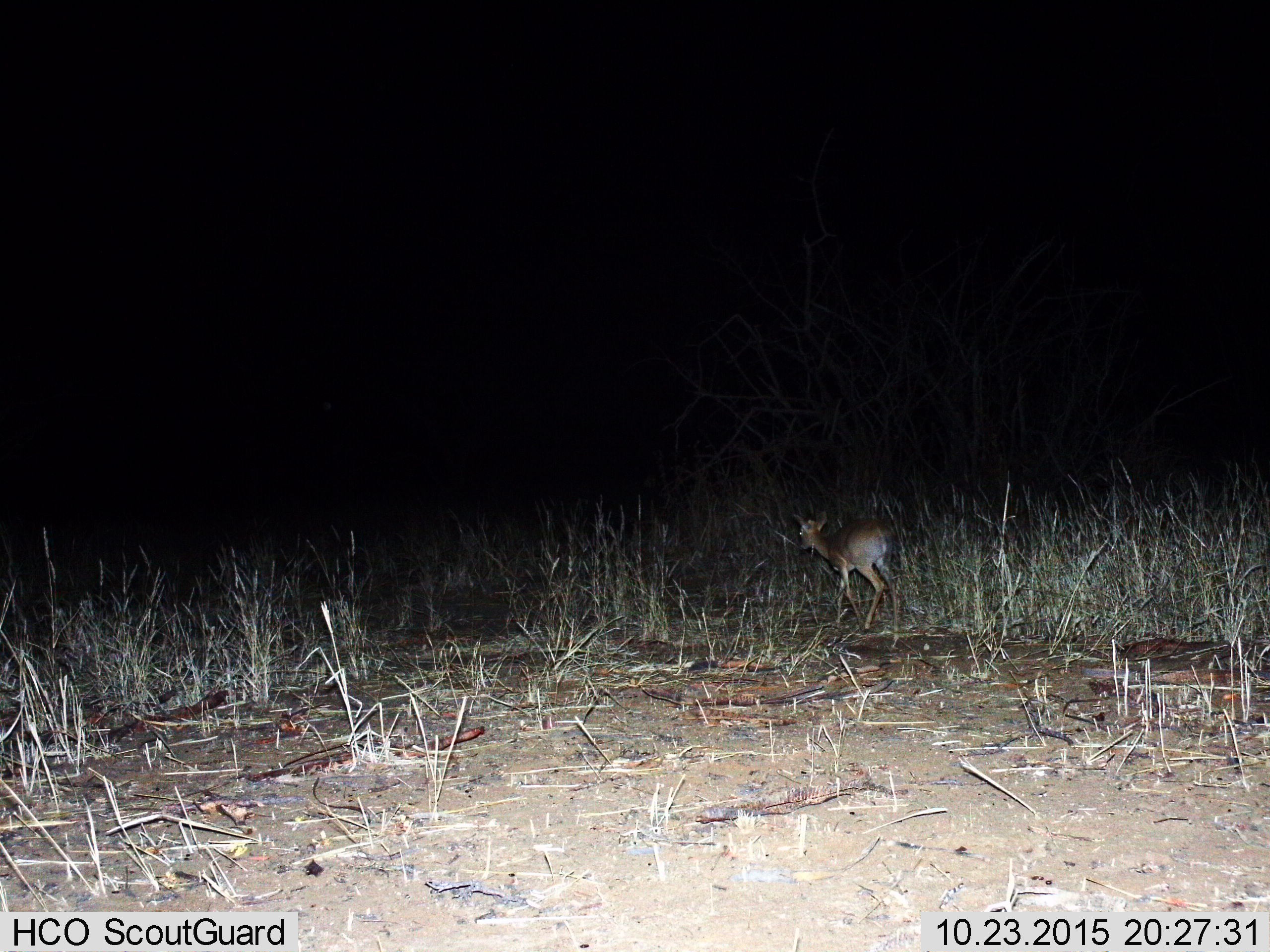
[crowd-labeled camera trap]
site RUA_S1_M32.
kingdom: Animalia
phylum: Chordata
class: Mammalia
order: Artiodactyla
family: Bovidae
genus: Madoqua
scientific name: Madoqua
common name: dik-dik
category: dikdik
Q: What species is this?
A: Dikdik (dik-dik) (Madoqua).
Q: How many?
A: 1.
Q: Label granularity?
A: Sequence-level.